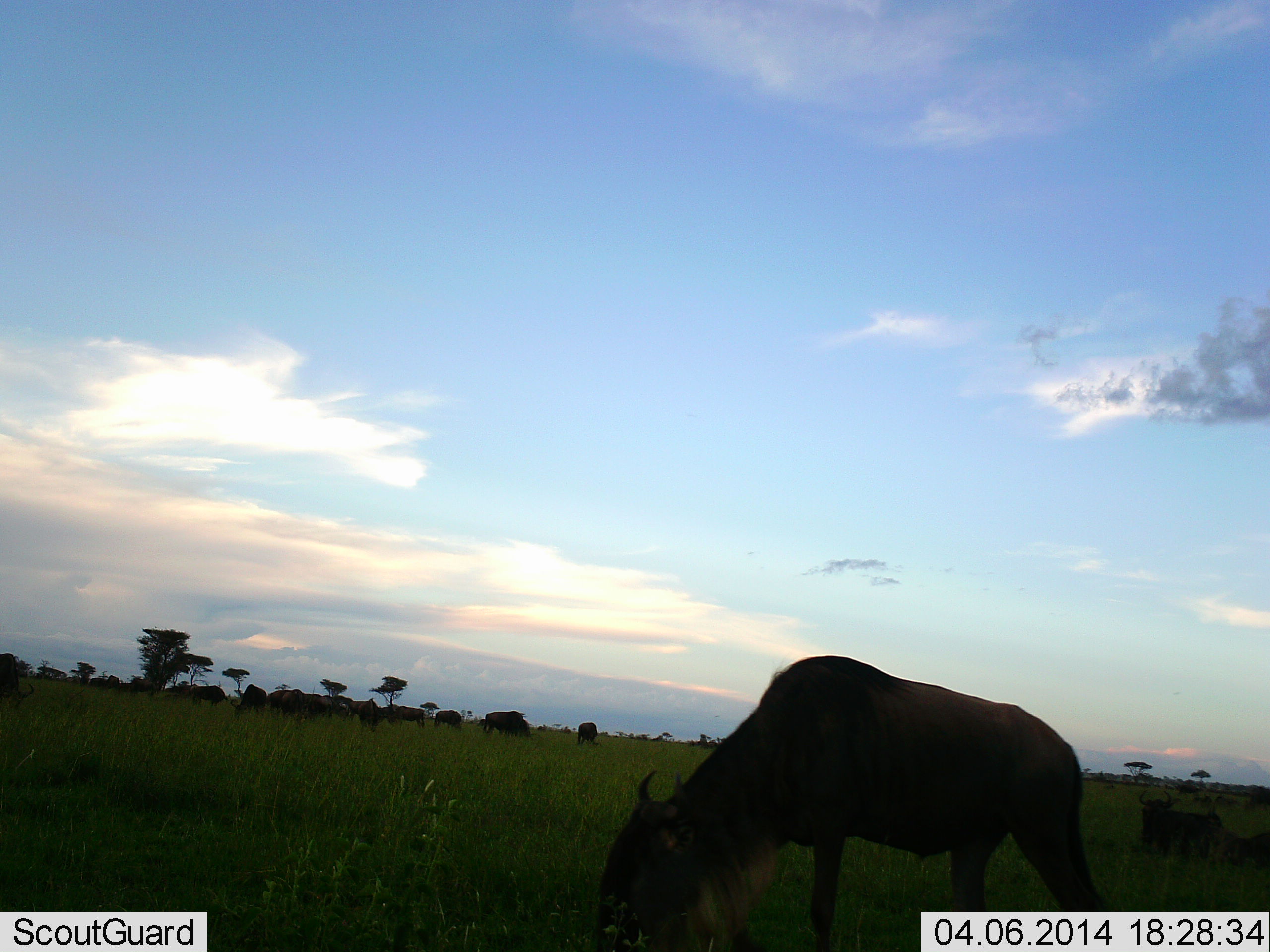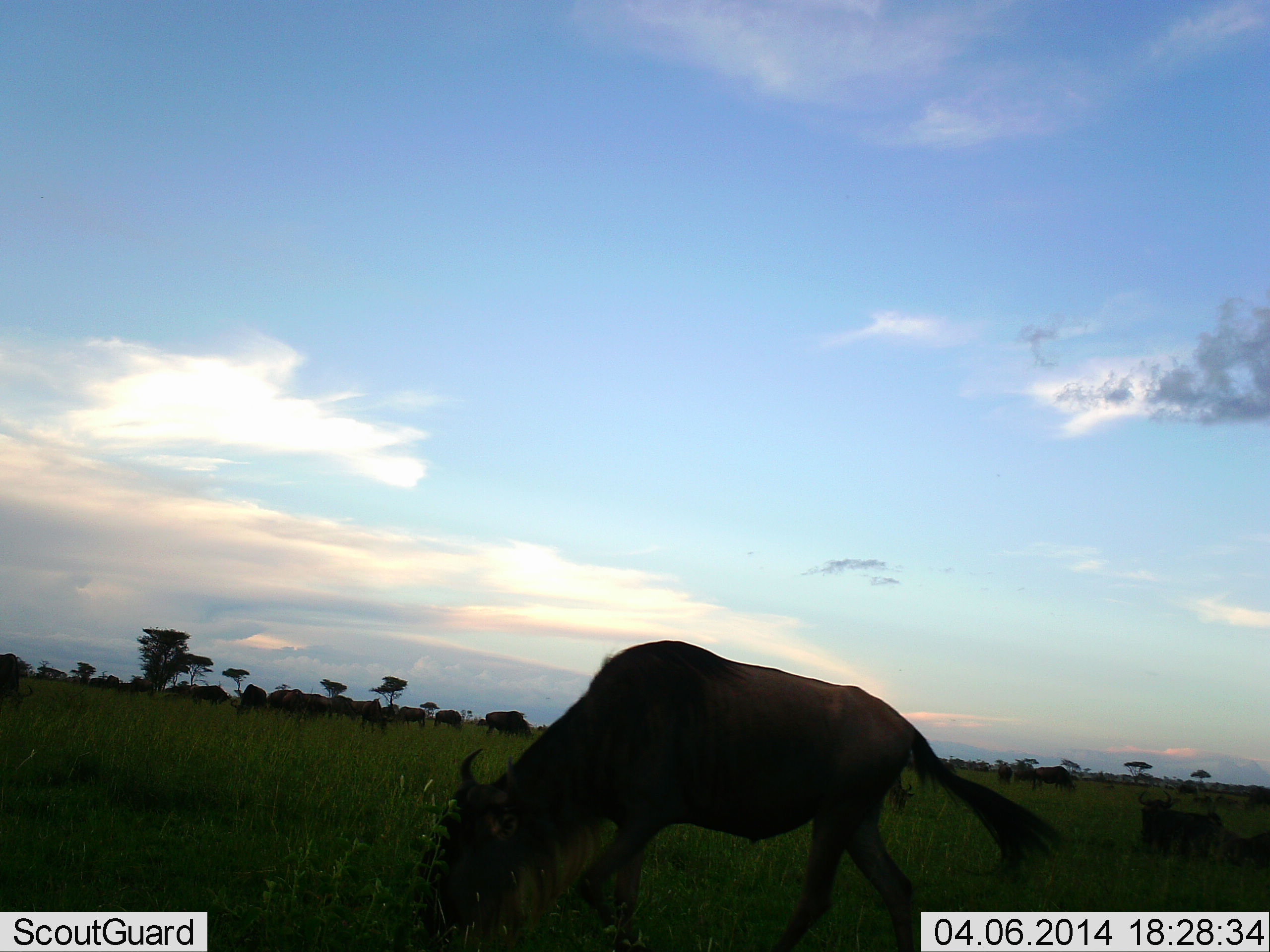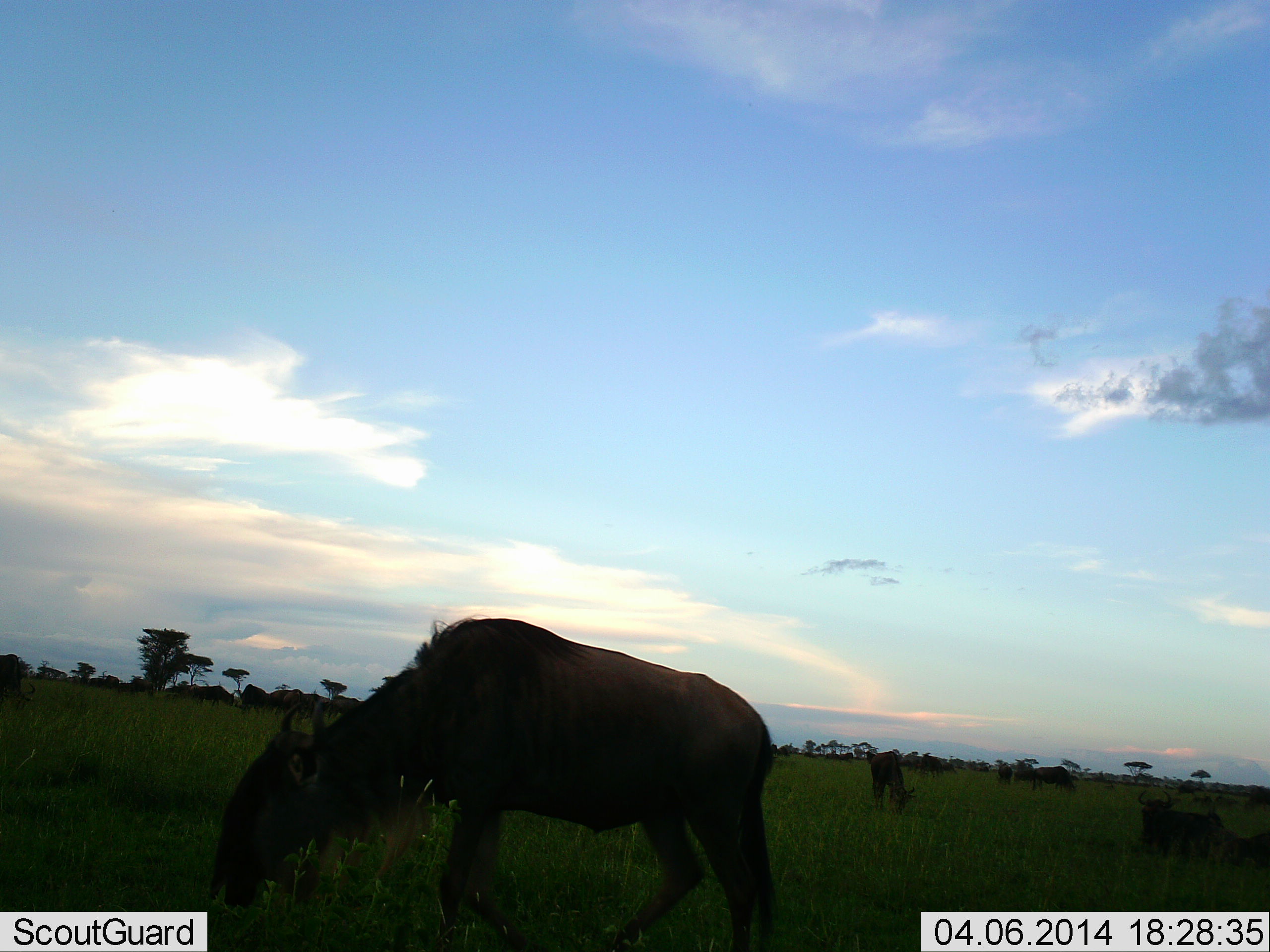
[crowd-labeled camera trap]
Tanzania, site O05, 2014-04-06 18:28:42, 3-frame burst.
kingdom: Animalia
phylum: Chordata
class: Mammalia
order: Artiodactyla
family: Bovidae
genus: Connochaetes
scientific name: Connochaetes taurinus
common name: blue wildebeest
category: wildebeest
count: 11-50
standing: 30%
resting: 30%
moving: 80%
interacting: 0%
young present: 0%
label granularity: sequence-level